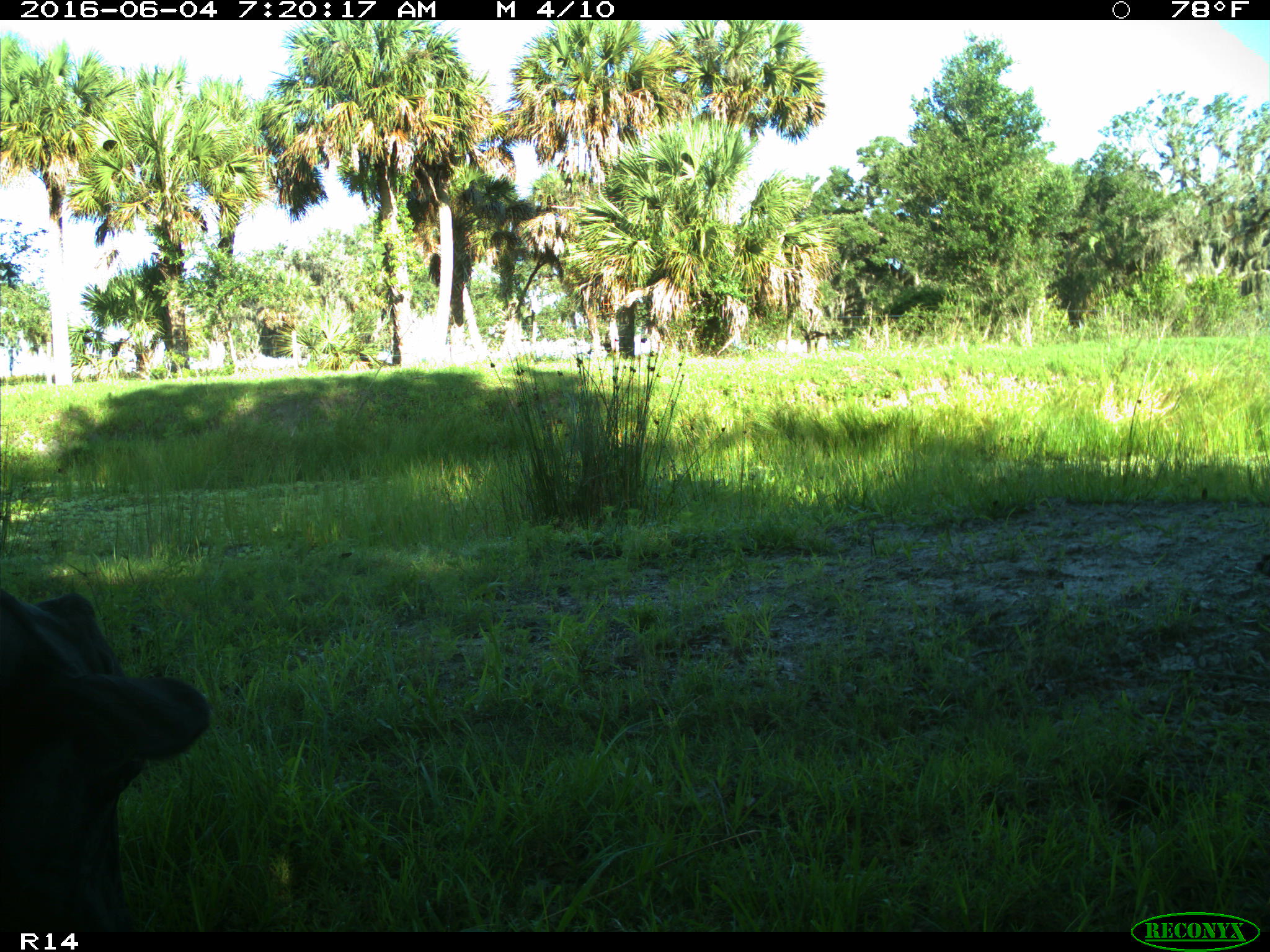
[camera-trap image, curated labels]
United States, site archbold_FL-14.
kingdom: Animalia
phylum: Chordata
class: Mammalia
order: Artiodactyla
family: Bovidae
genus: Bos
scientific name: Bos taurus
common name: domestic cow